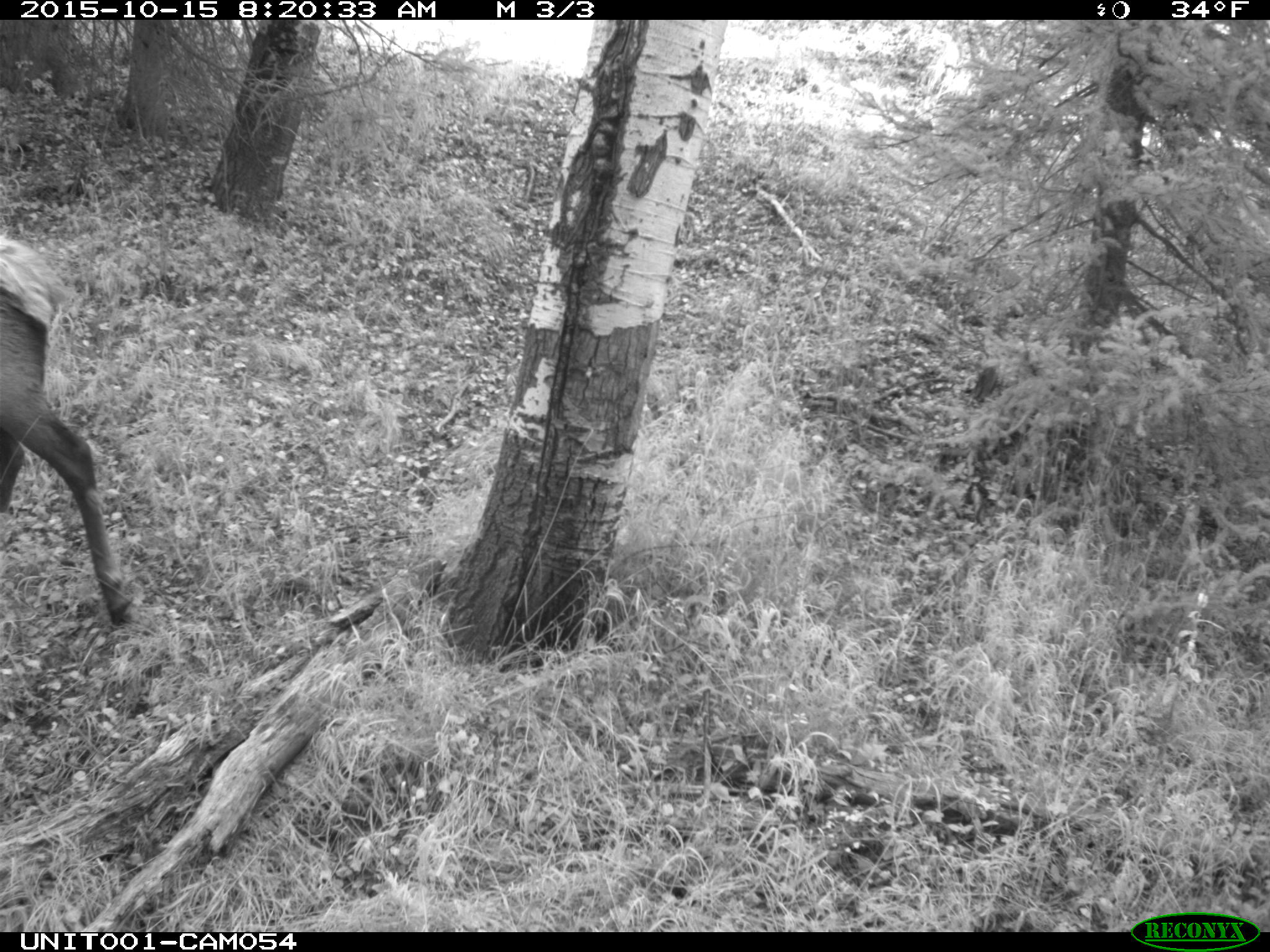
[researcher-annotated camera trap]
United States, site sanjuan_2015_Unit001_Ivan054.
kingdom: Animalia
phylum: Chordata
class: Mammalia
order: Artiodactyla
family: Cervidae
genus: Cervus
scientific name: Cervus elaphus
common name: red deer